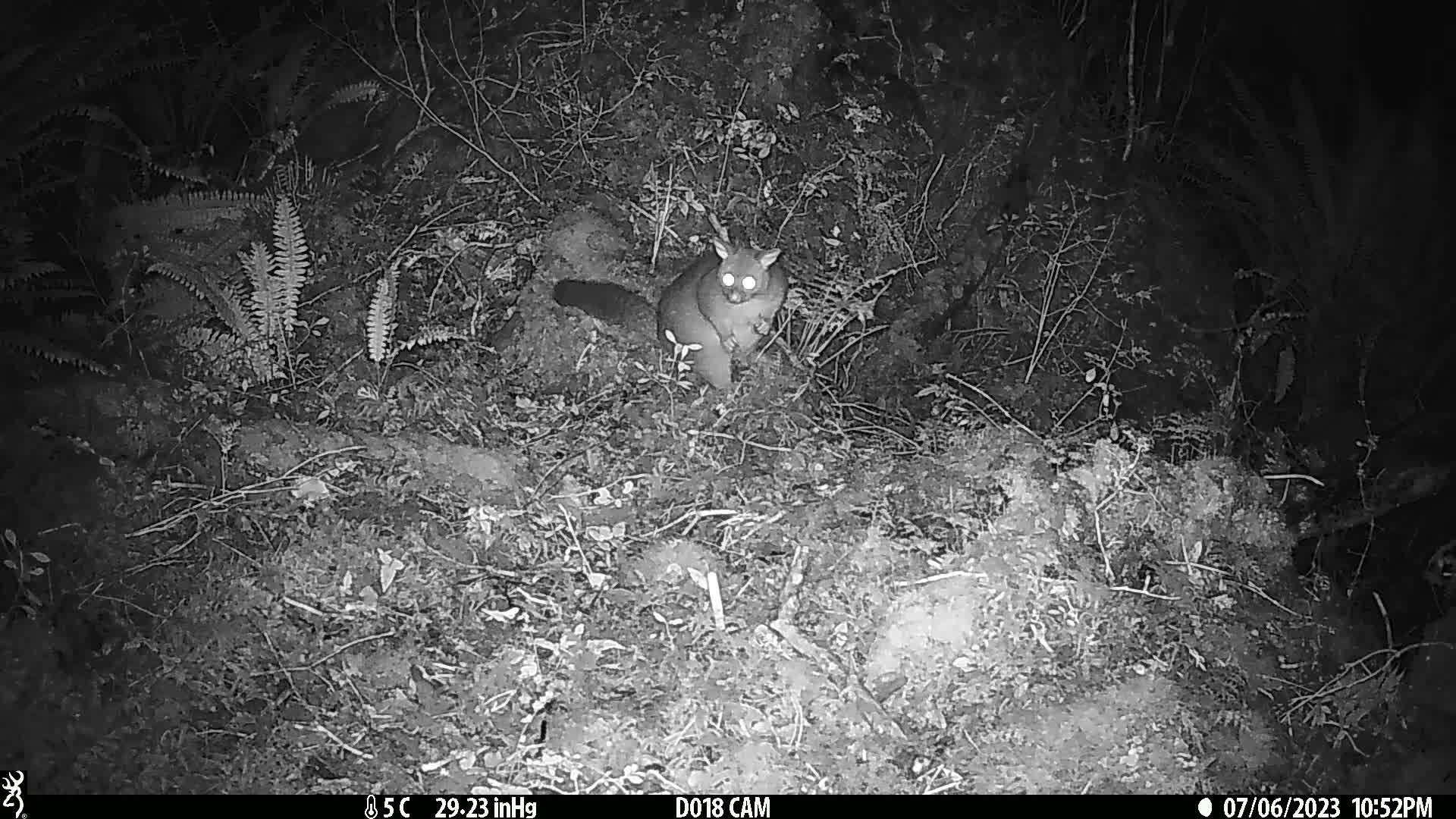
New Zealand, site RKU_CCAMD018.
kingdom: Animalia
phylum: Chordata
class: Mammalia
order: Diprotodontia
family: Phalangeridae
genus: Trichosurus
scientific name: Trichosurus vulpecula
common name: common brushtail possum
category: possum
Possum (common brushtail possum) (Trichosurus vulpecula).